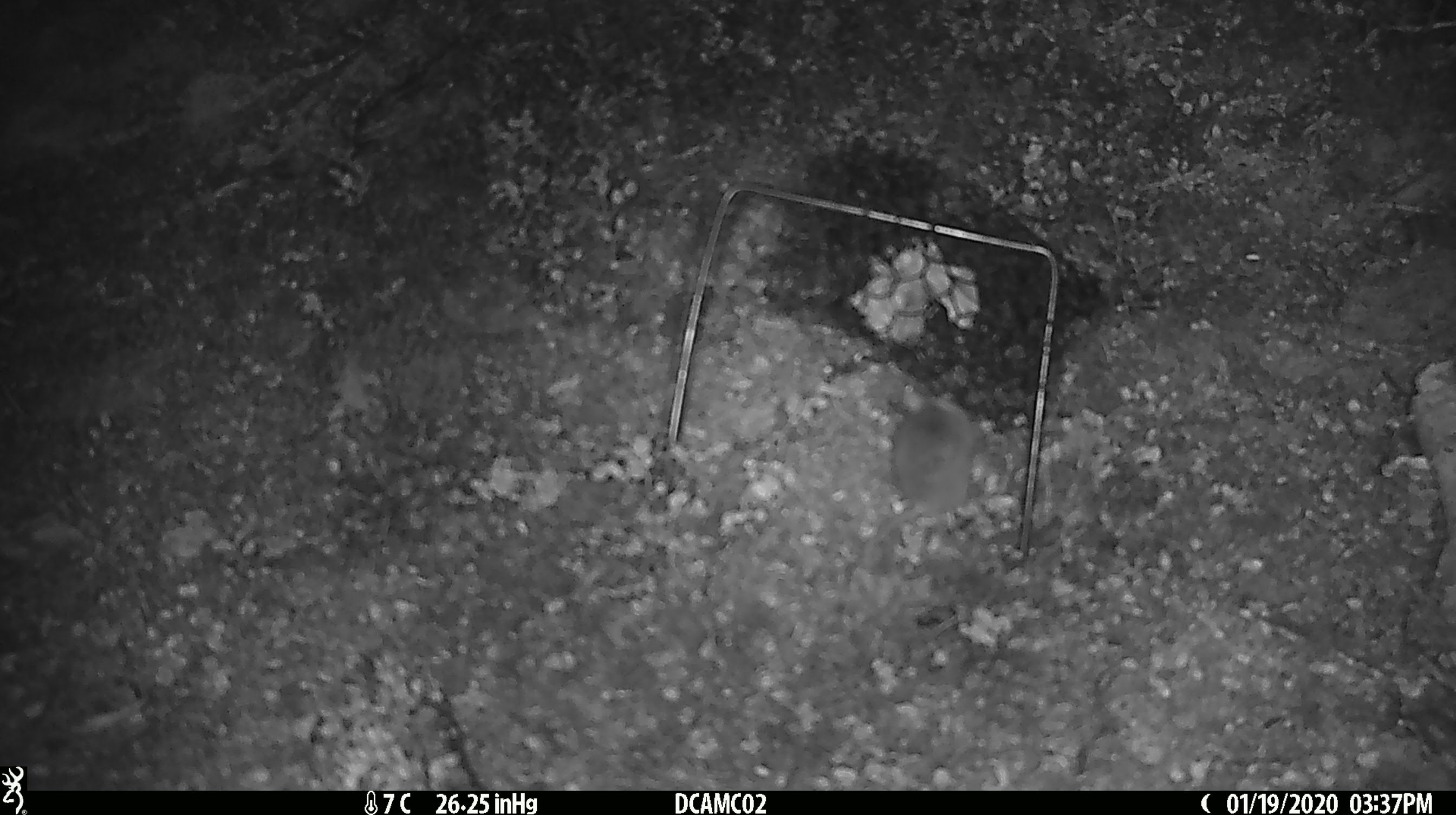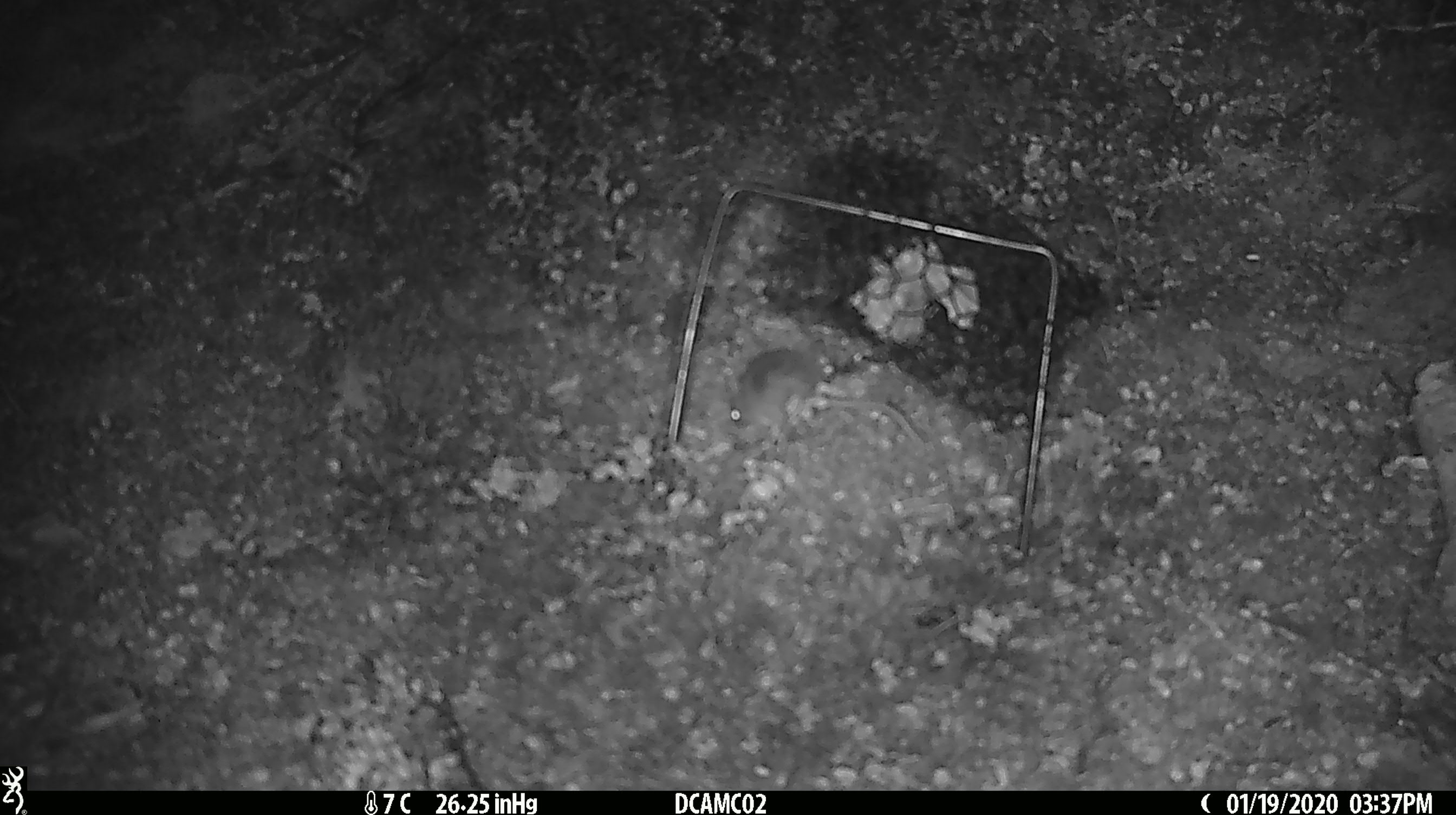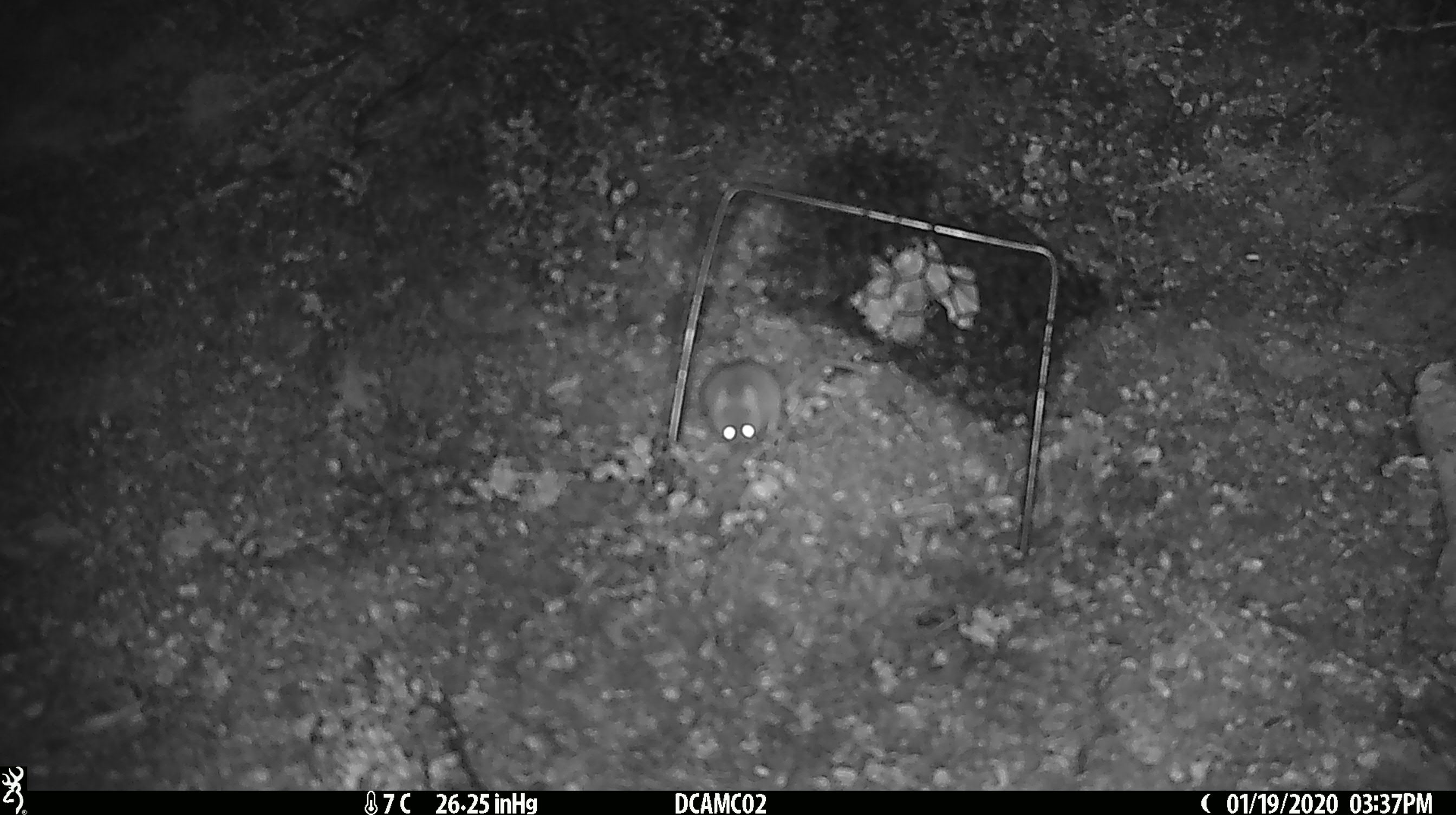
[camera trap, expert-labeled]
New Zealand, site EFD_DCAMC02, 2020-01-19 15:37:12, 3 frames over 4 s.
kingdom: Animalia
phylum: Chordata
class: Mammalia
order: Rodentia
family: Muridae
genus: Mus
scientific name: Mus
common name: mouse